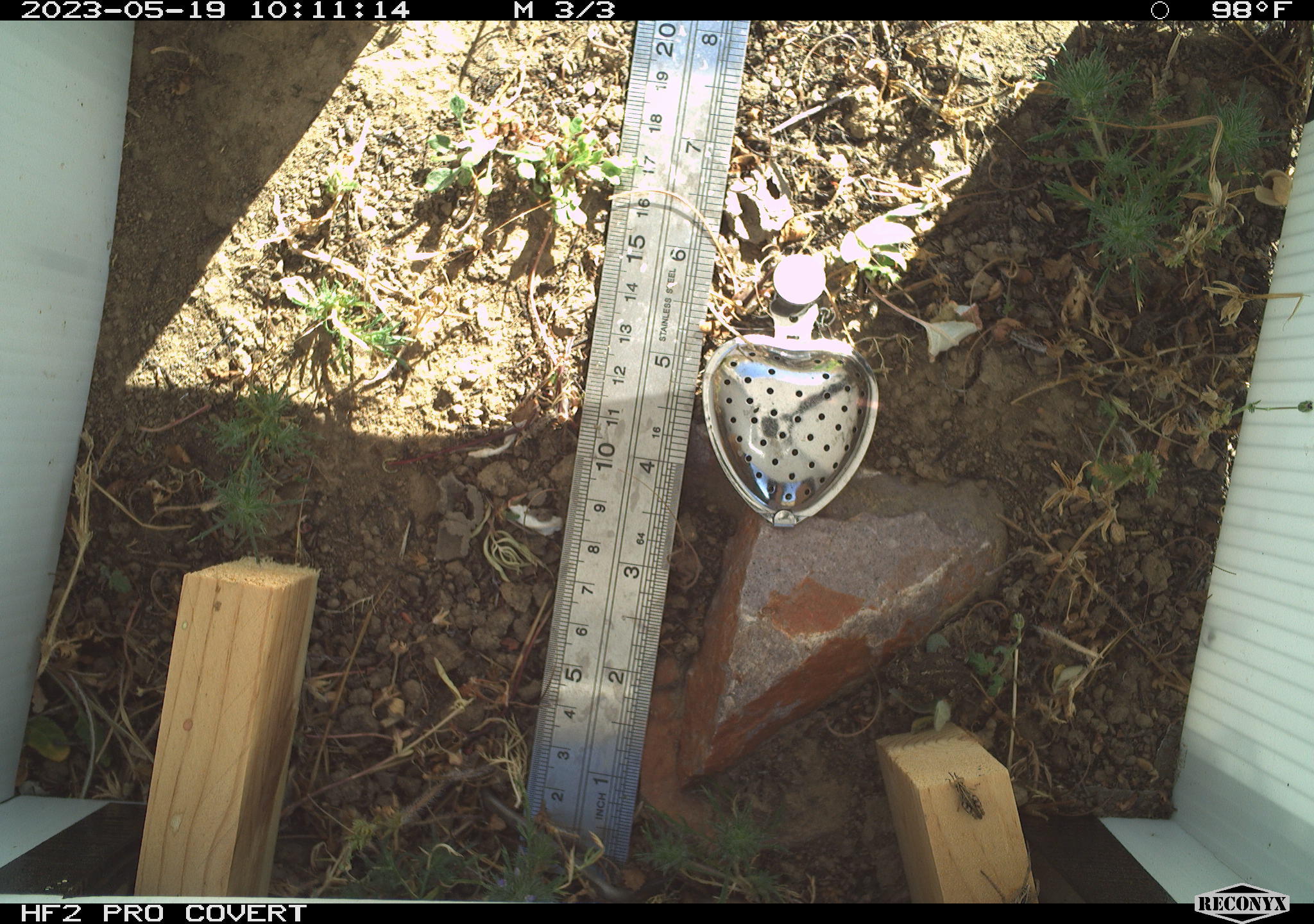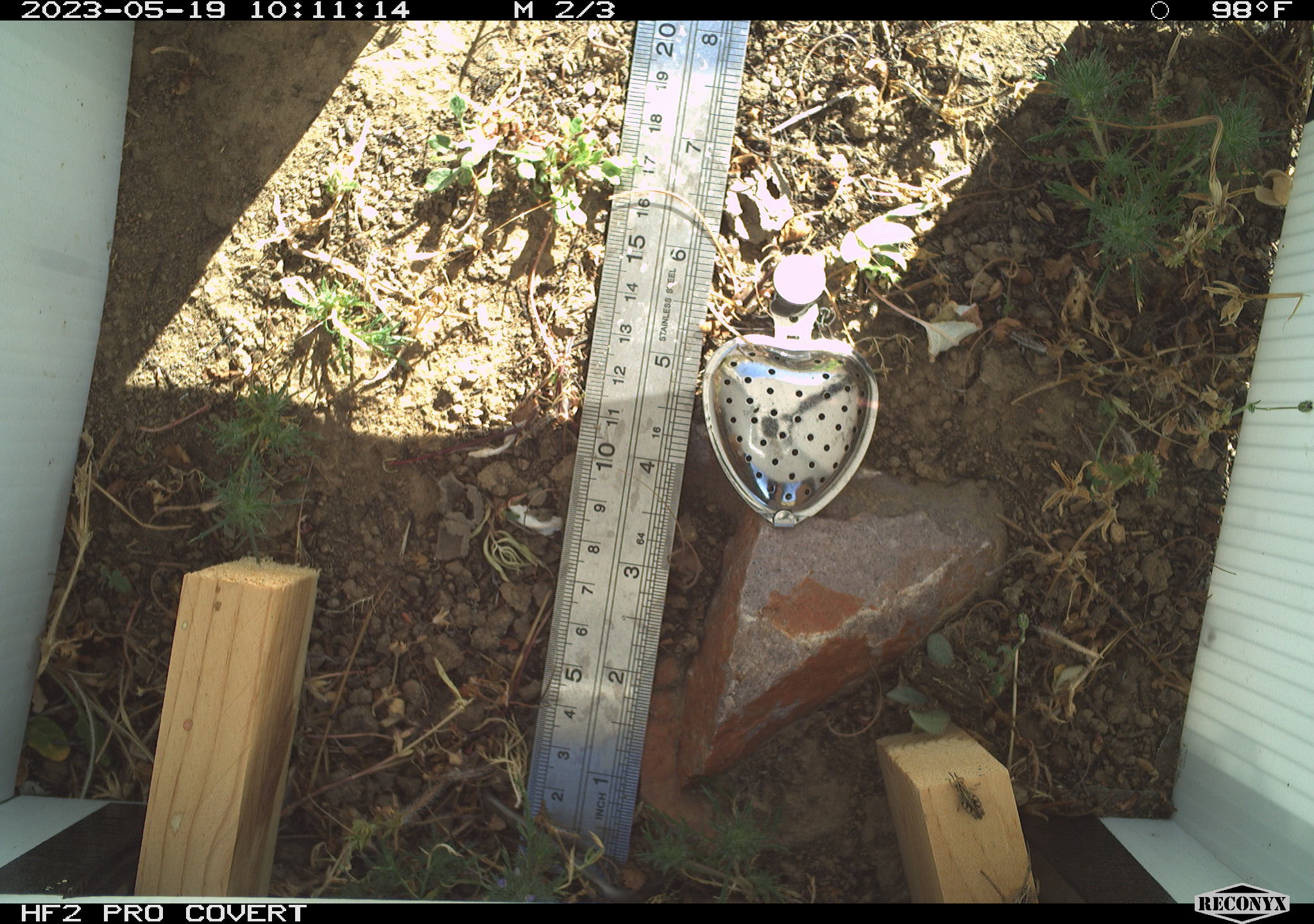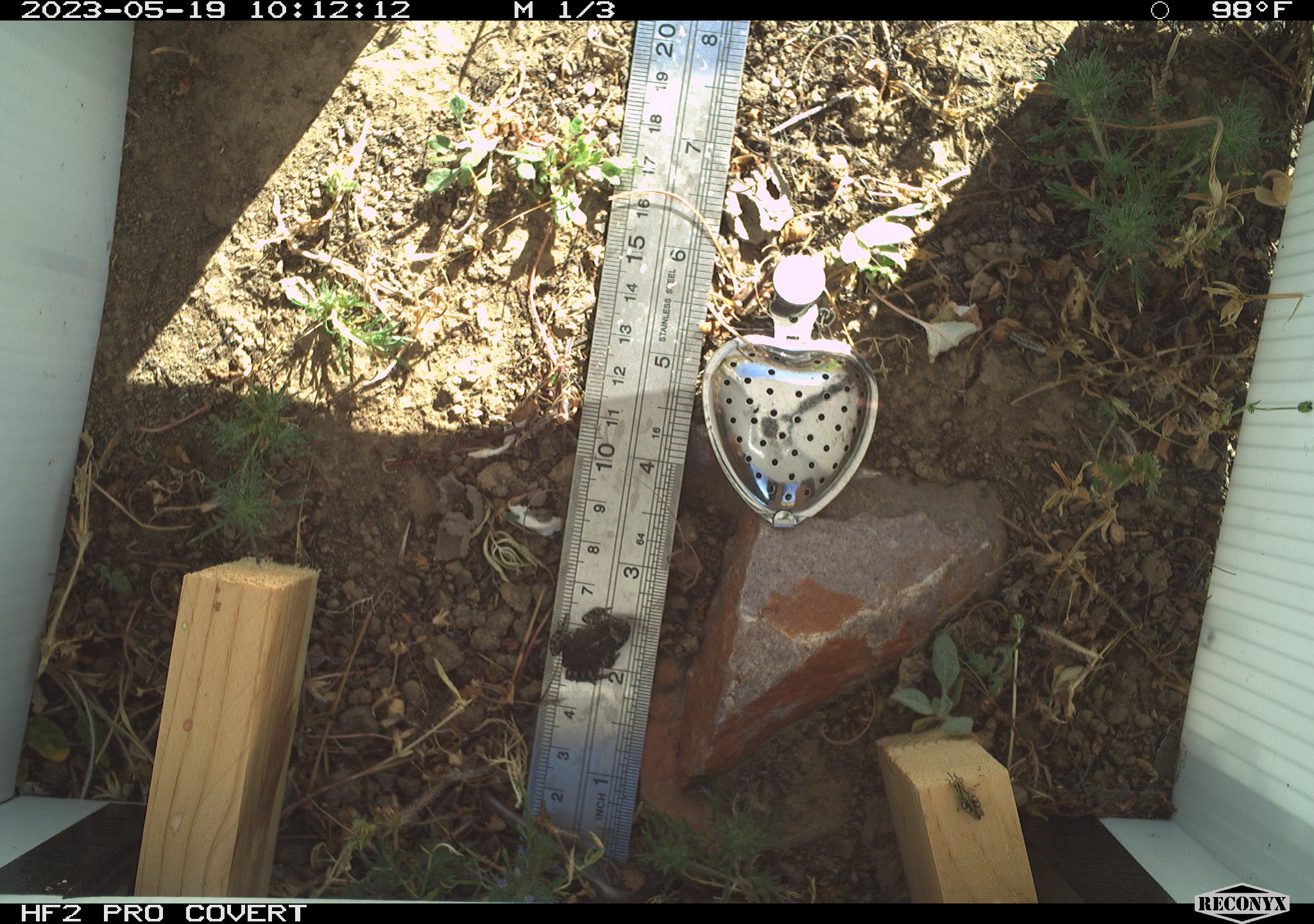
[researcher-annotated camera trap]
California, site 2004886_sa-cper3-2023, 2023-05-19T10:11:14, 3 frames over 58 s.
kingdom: Animalia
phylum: Arthropoda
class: Insecta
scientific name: Insecta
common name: insect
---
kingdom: Animalia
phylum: Chordata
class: Amphibia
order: Anura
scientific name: Anura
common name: frogs